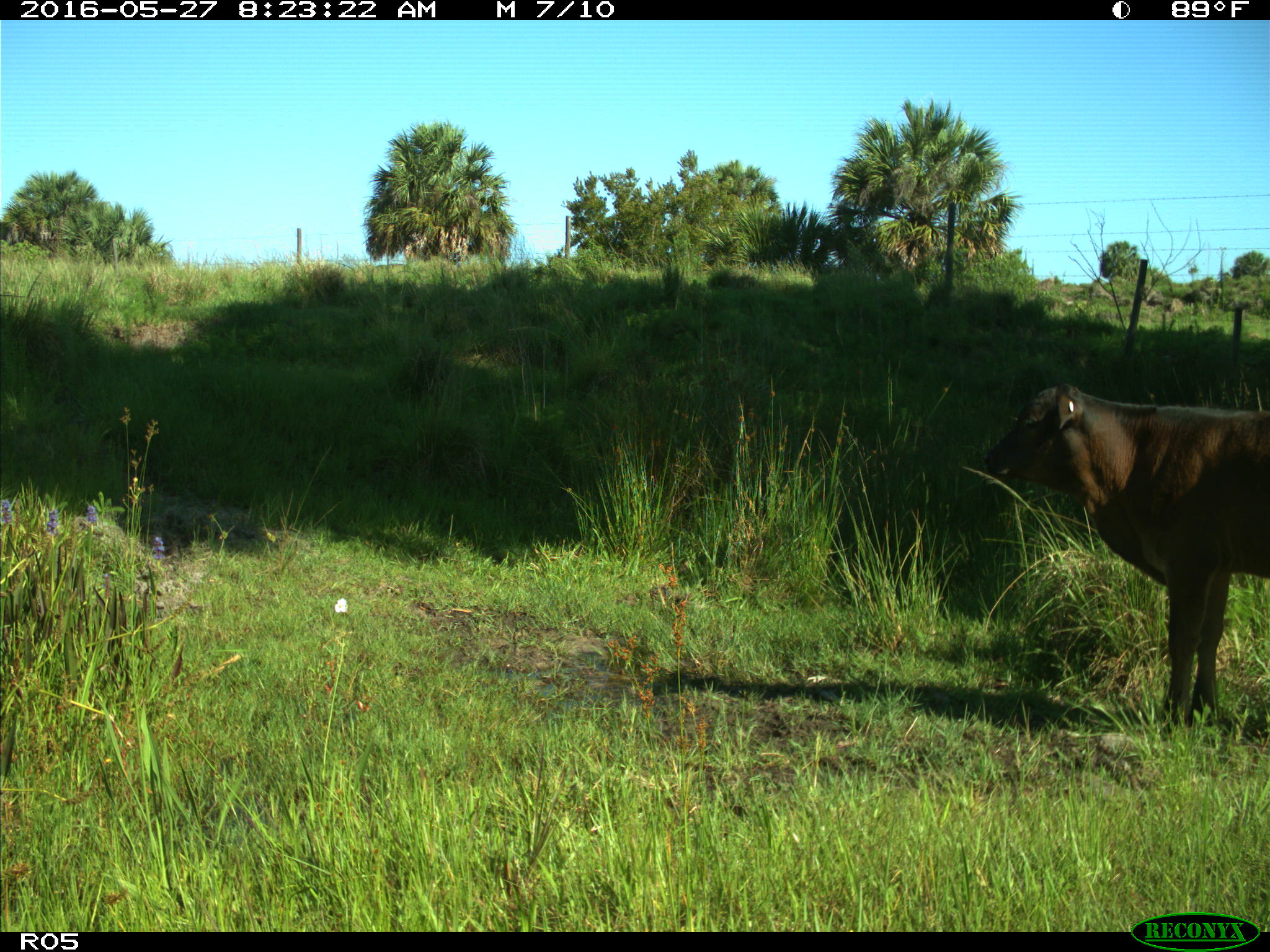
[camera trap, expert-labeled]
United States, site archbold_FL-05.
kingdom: Animalia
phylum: Chordata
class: Mammalia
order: Artiodactyla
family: Bovidae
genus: Bos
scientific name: Bos taurus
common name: domestic cow